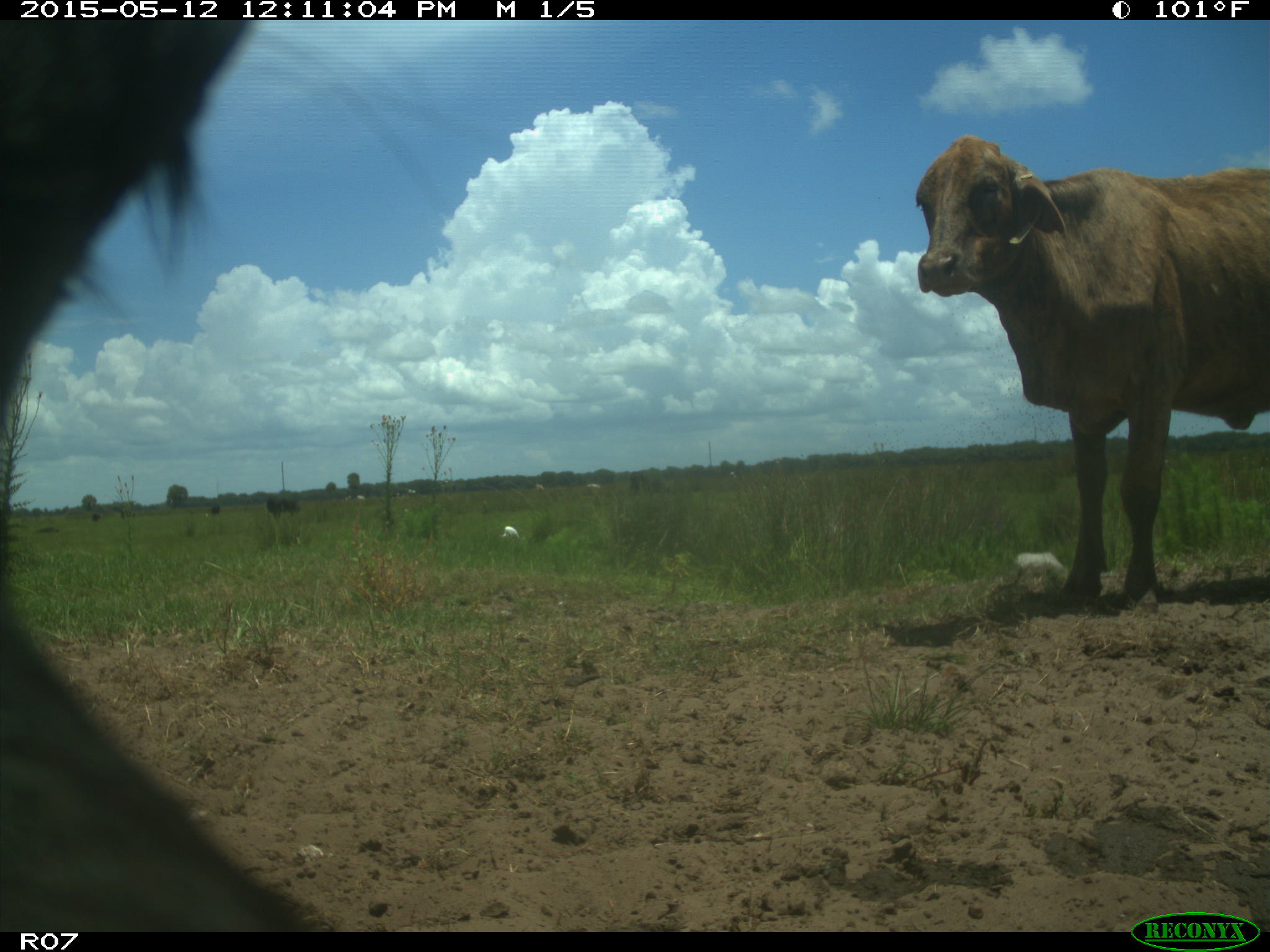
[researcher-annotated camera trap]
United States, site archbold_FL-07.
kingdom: Animalia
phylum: Chordata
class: Mammalia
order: Artiodactyla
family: Bovidae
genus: Bos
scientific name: Bos taurus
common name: domestic cow